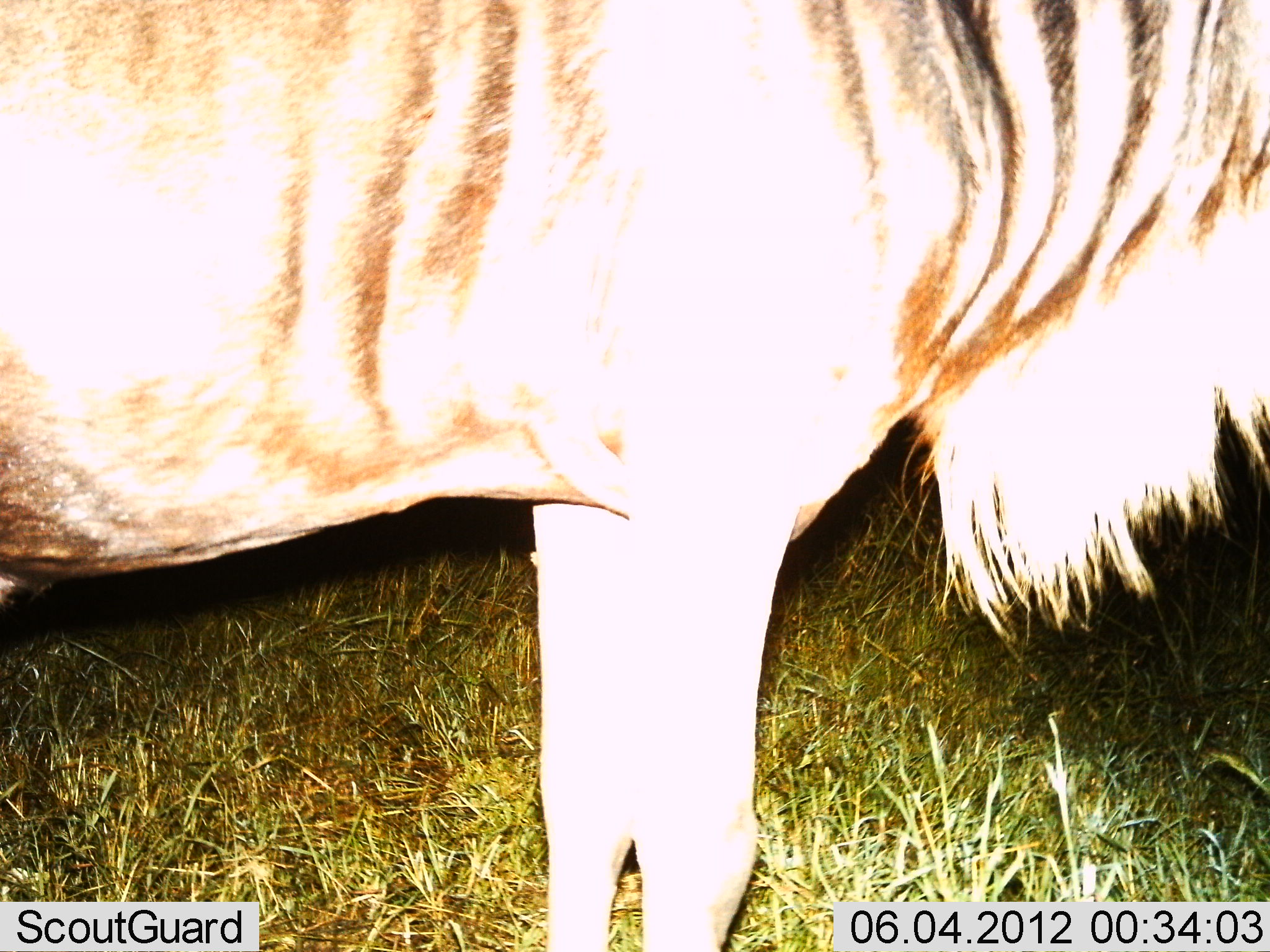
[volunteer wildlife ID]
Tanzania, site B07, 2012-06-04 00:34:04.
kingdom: Animalia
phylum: Chordata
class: Mammalia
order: Artiodactyla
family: Bovidae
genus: Connochaetes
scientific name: Connochaetes taurinus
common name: blue wildebeest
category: wildebeest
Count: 1.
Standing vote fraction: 100%.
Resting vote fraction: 0%.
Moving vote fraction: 0%.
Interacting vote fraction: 0%.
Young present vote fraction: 0%.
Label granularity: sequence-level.